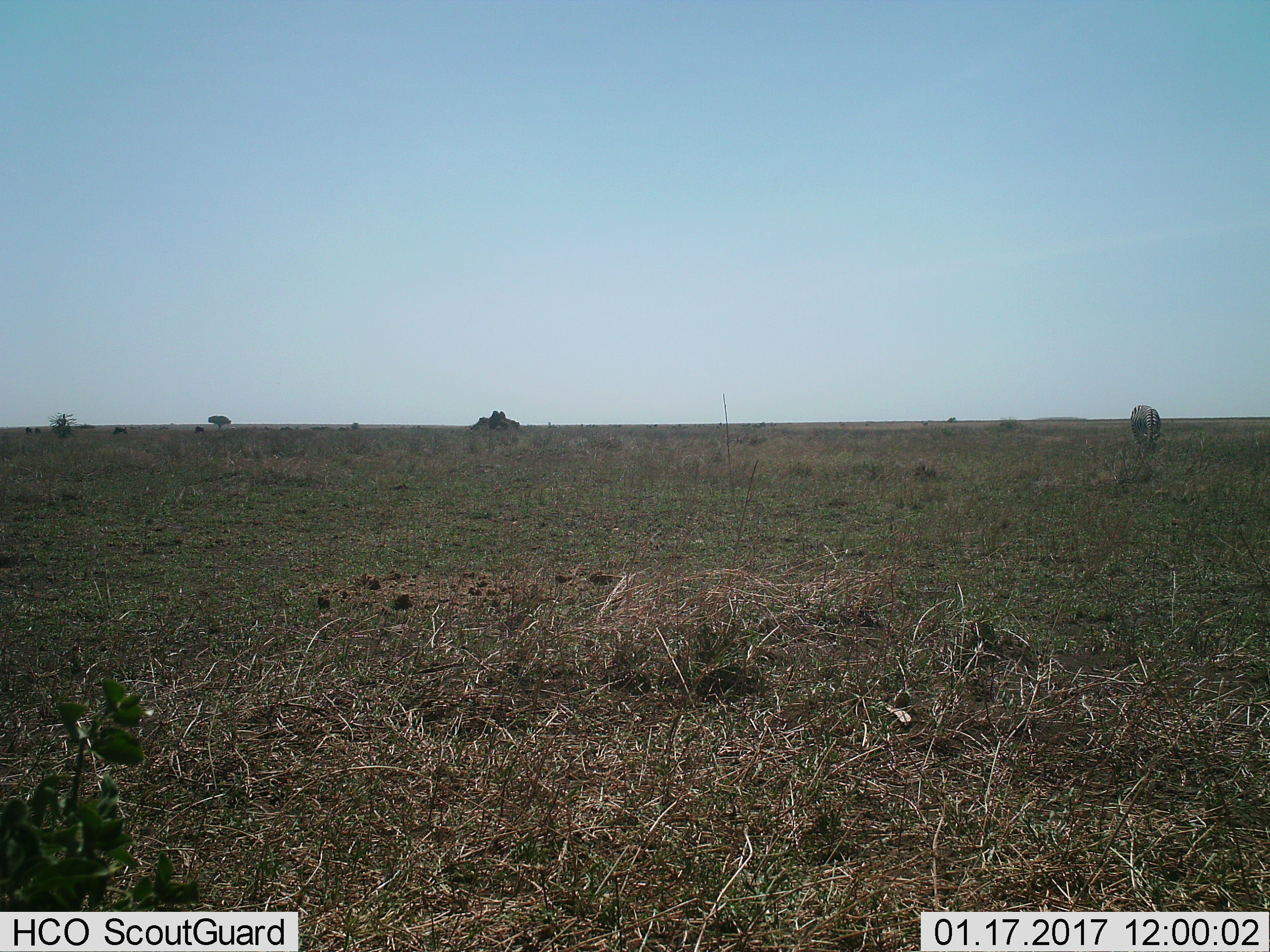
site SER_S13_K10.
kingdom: Animalia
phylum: Chordata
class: Mammalia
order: Perissodactyla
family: Equidae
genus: Equus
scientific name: Equus quagga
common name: plains zebra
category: zebraplains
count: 1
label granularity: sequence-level